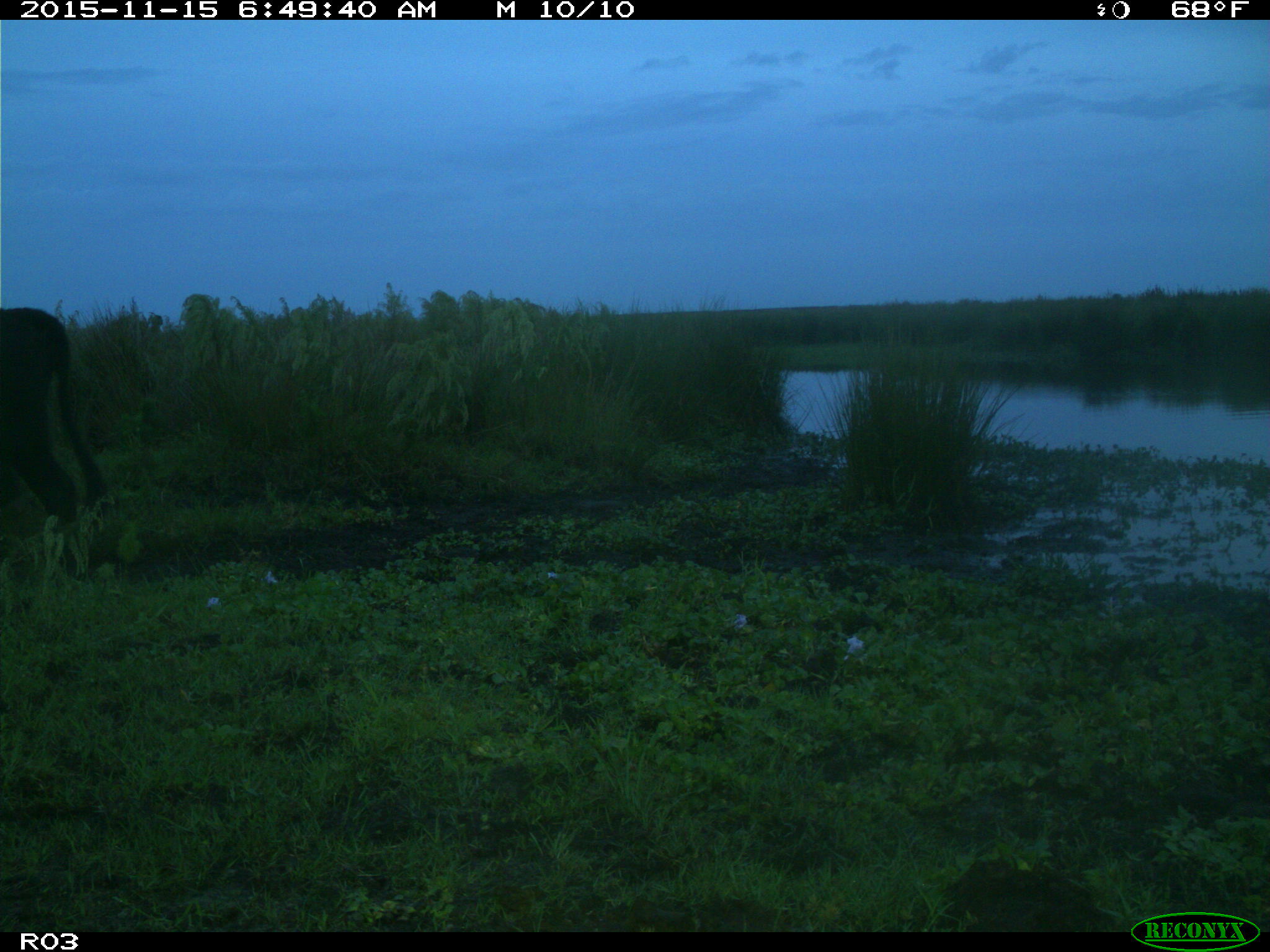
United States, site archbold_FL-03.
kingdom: Animalia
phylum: Chordata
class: Mammalia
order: Artiodactyla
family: Bovidae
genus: Bos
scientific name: Bos taurus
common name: domestic cow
Bos taurus (domestic cow).